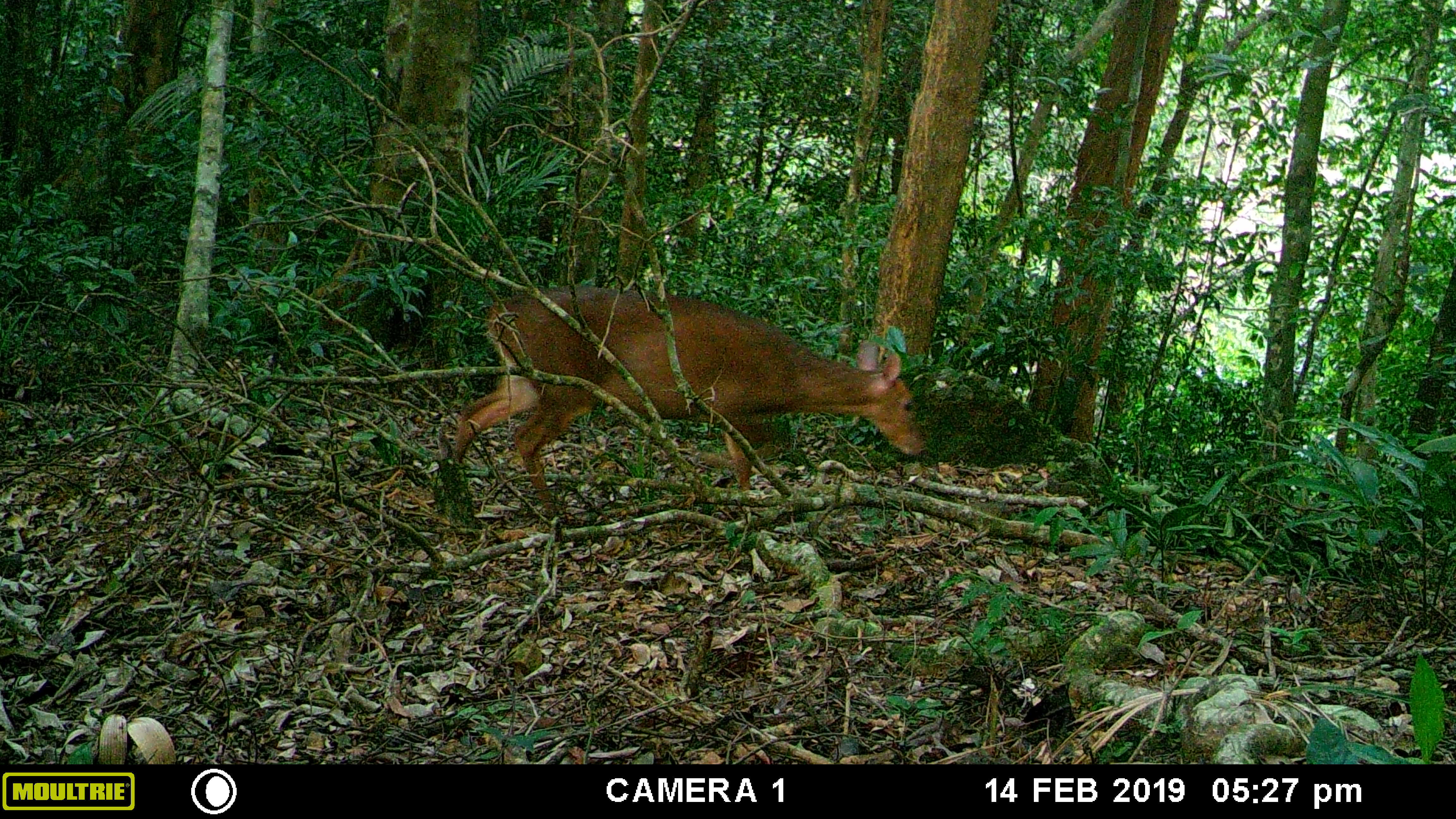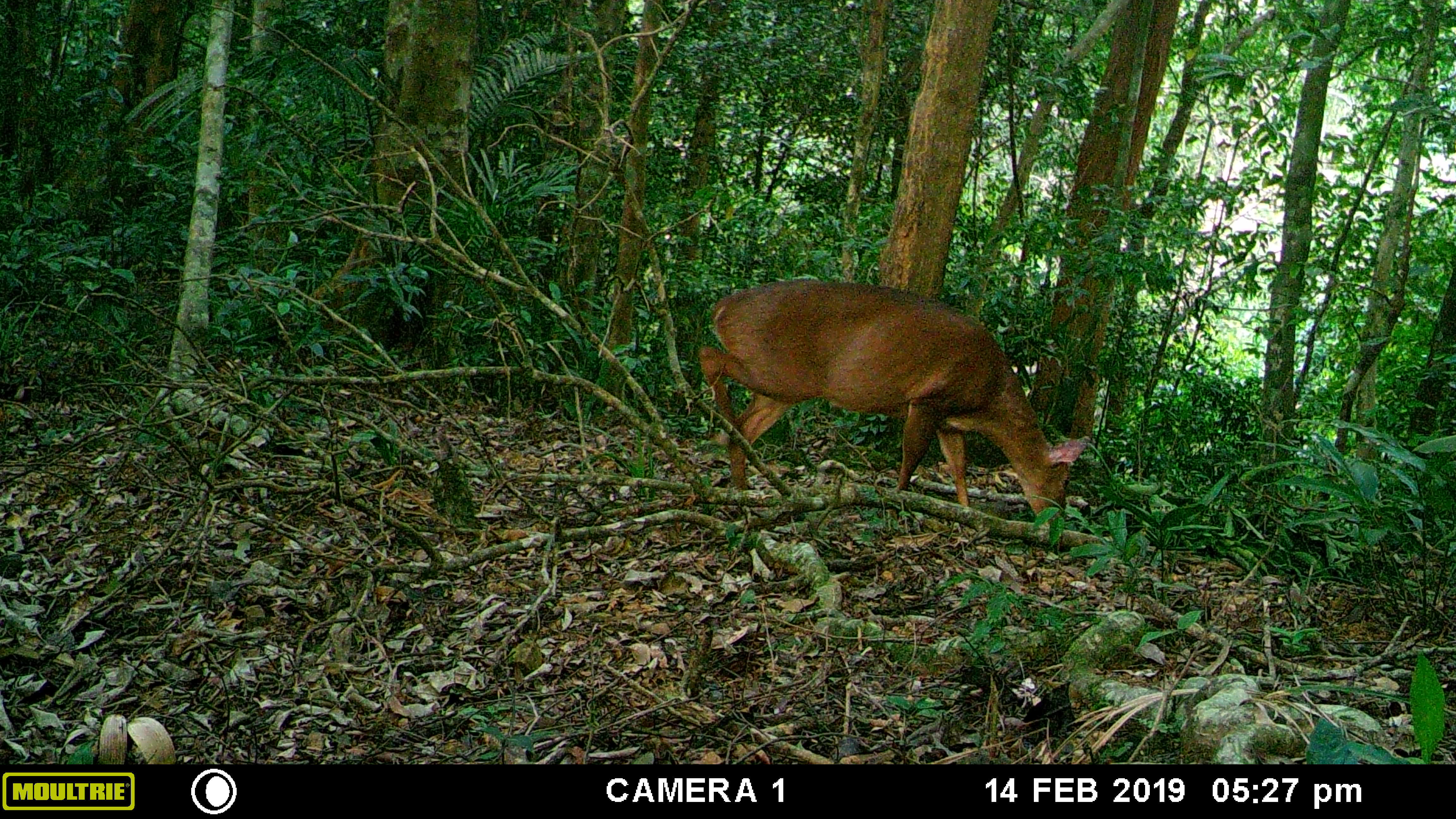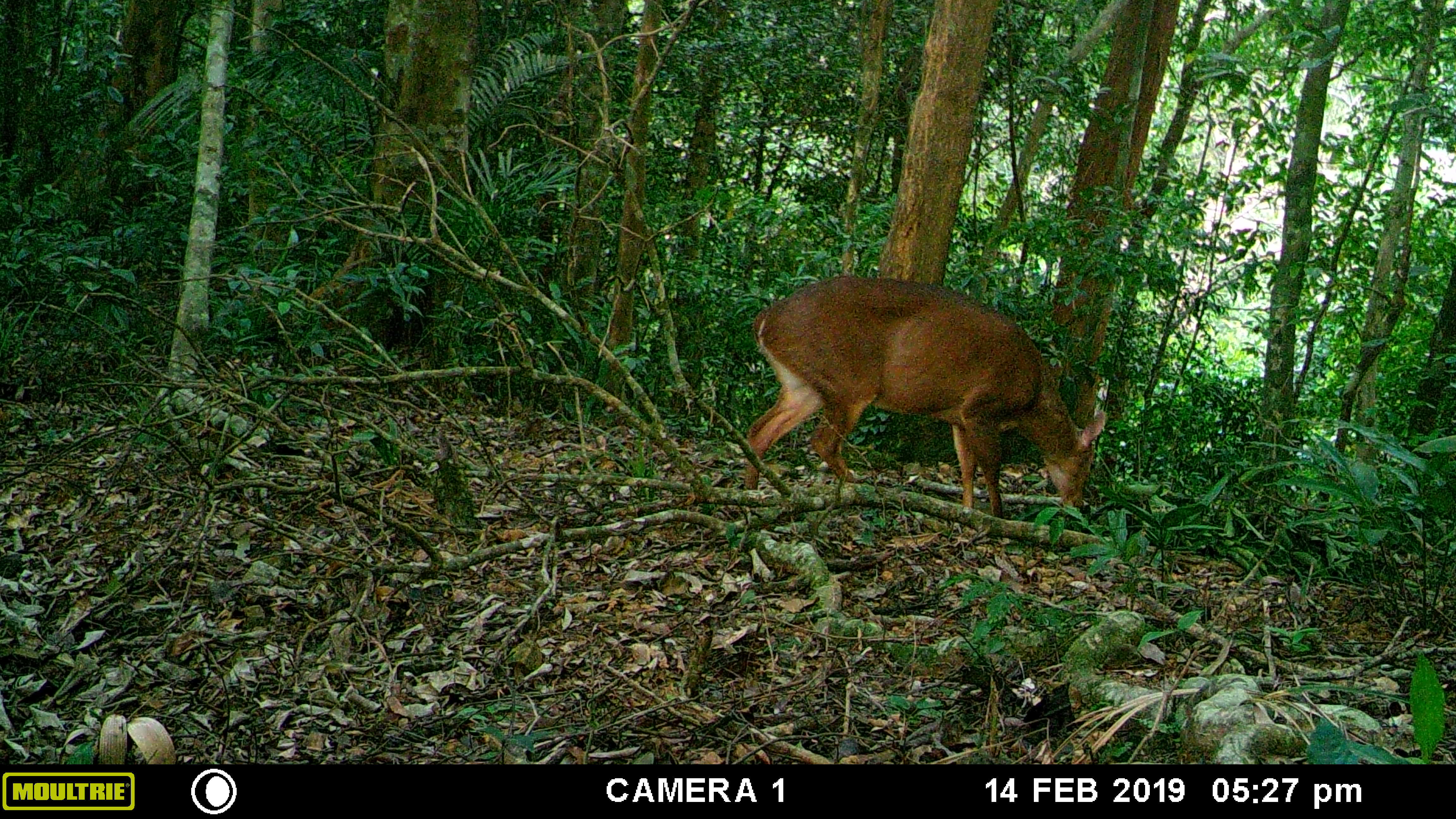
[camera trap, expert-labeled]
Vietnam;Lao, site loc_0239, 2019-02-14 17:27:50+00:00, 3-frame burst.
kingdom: Animalia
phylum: Chordata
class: Mammalia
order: Artiodactyla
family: Cervidae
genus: Muntiacus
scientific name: Muntiacus vuquangensis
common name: large-antlered muntjac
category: large antlered muntjac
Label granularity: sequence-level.